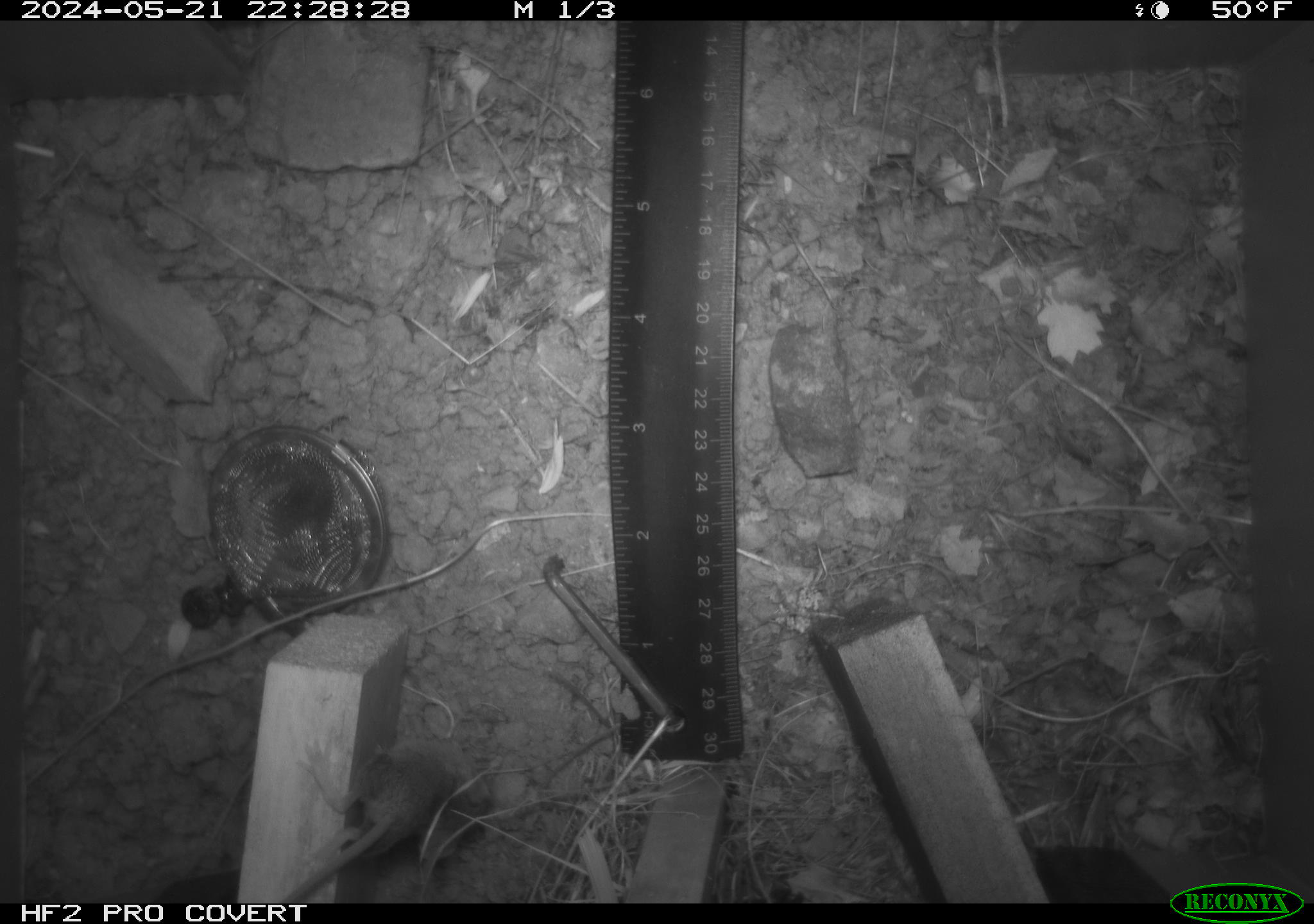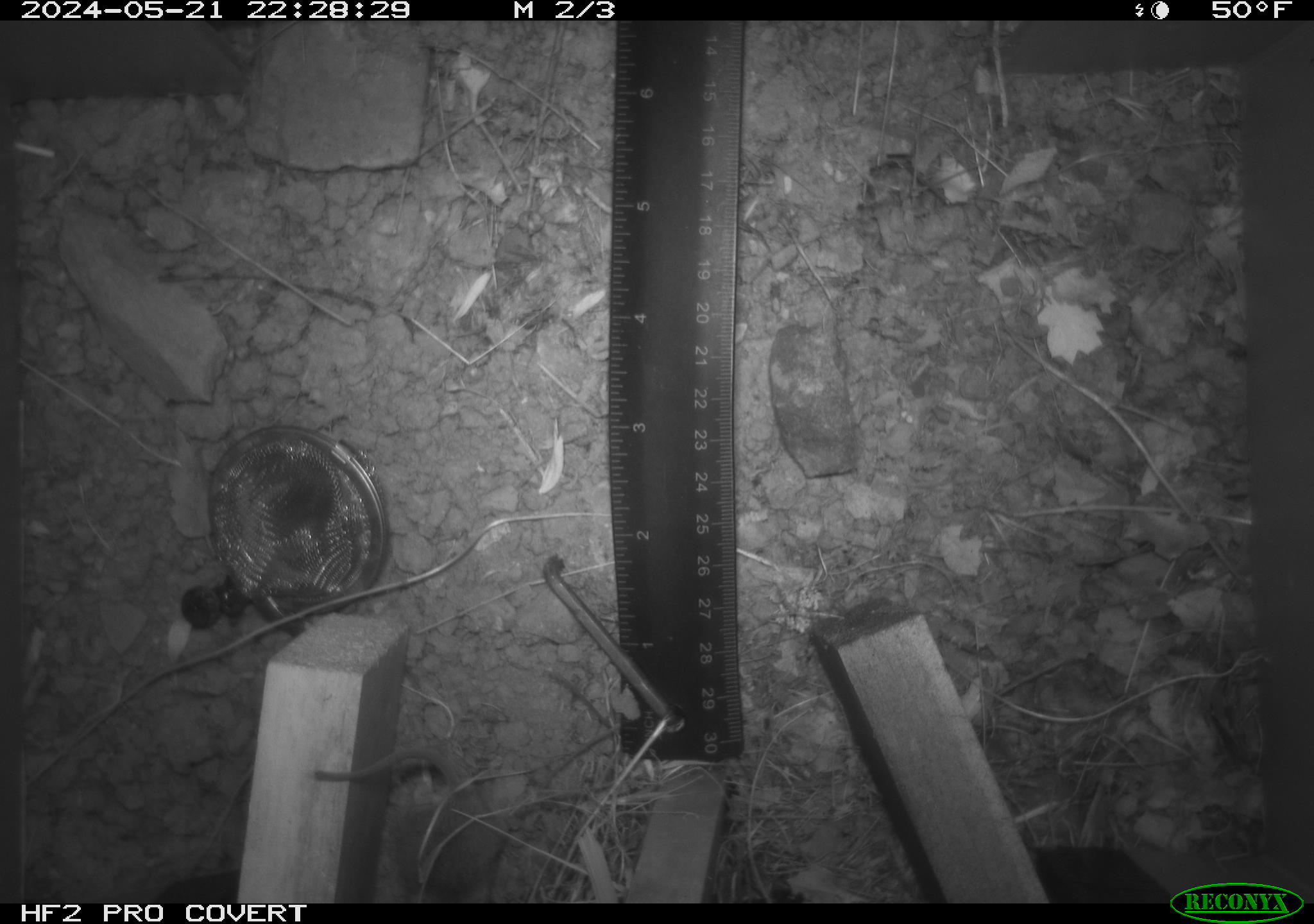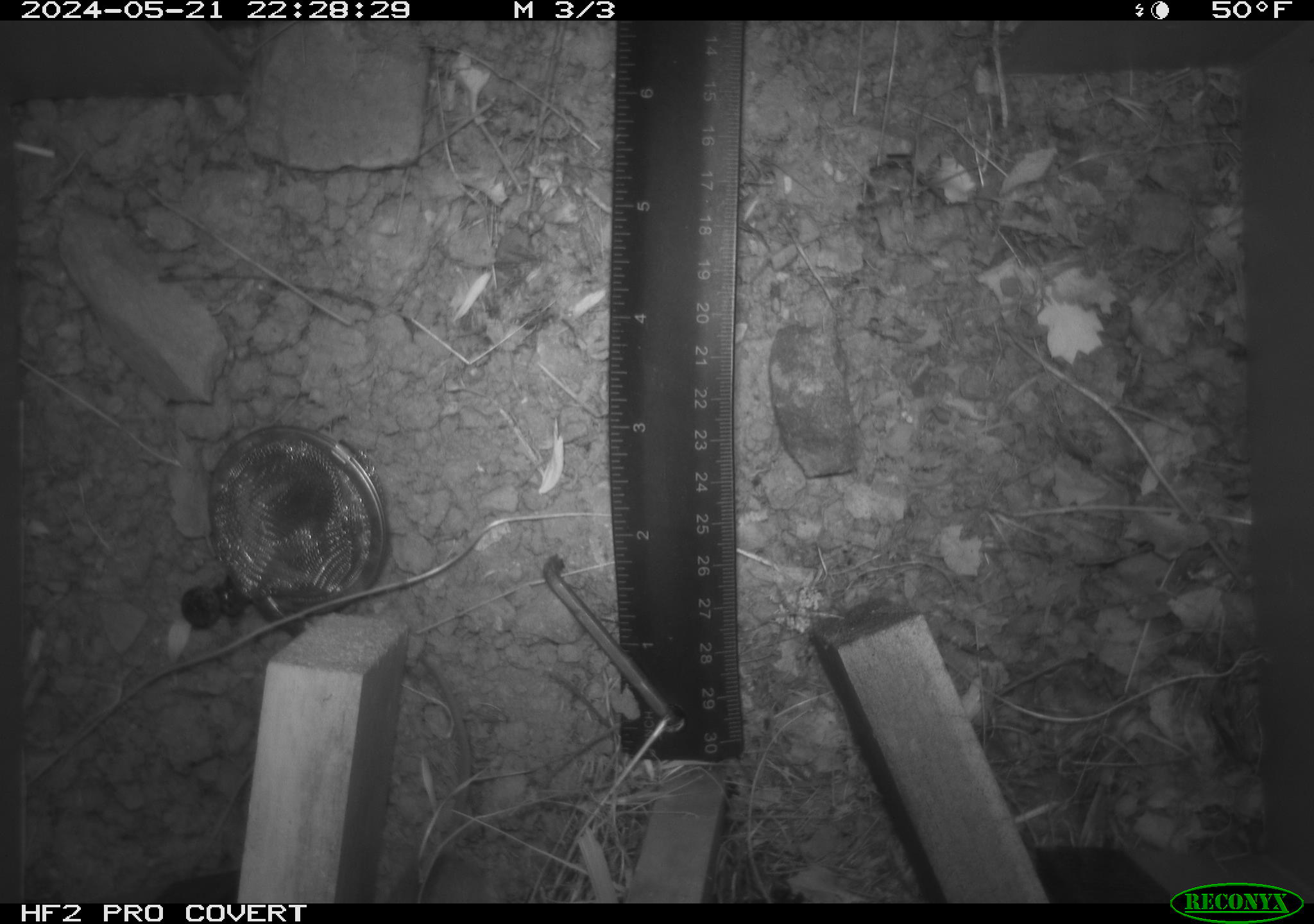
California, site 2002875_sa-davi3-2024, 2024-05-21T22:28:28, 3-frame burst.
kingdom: Animalia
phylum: Chordata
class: Mammalia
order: Rodentia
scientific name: Rodentia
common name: mouse species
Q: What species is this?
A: Mouse species (Rodentia).